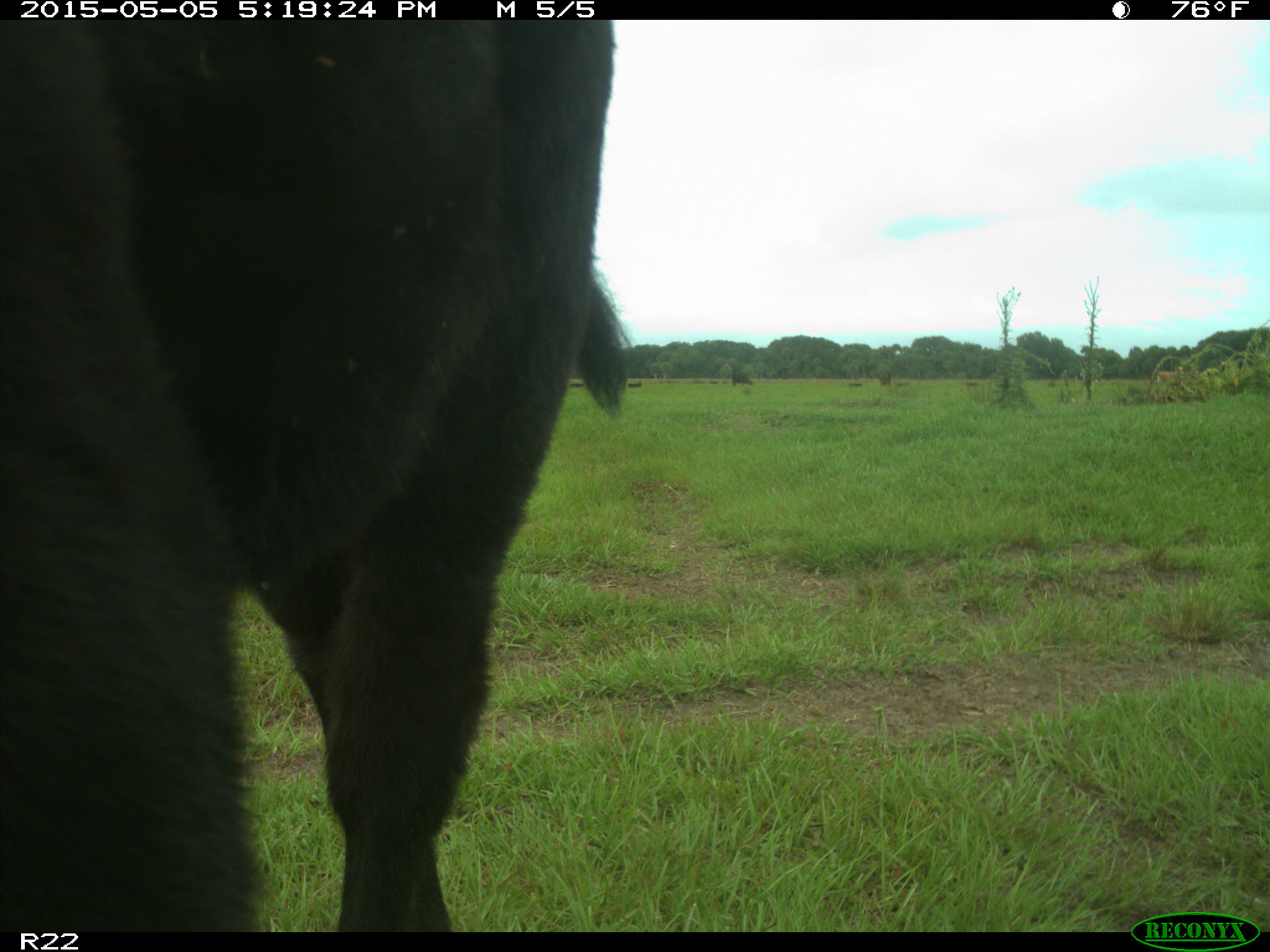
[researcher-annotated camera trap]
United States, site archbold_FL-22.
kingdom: Animalia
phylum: Chordata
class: Mammalia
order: Artiodactyla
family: Bovidae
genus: Bos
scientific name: Bos taurus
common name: domestic cow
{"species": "Bos taurus (domestic cow)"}